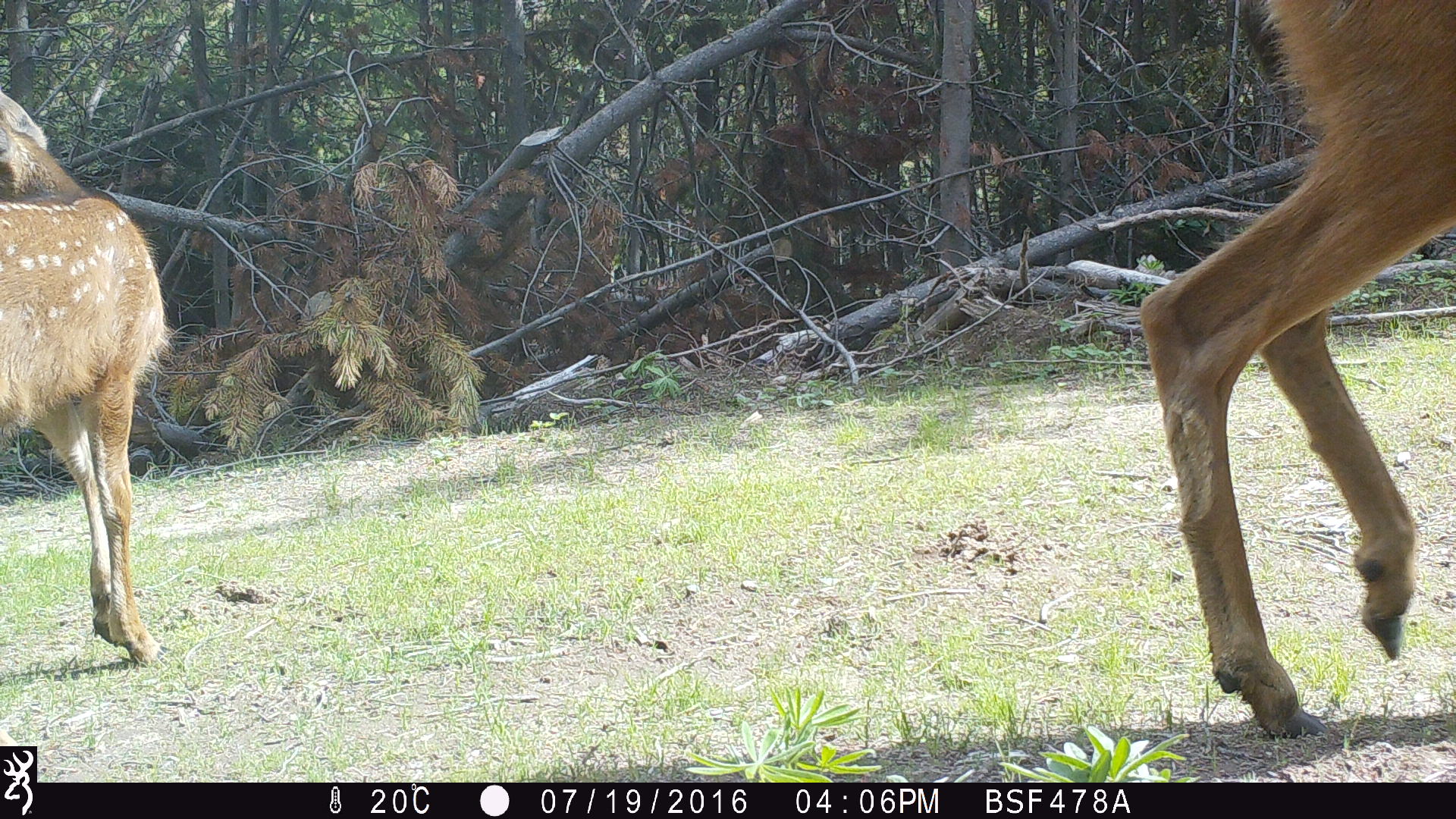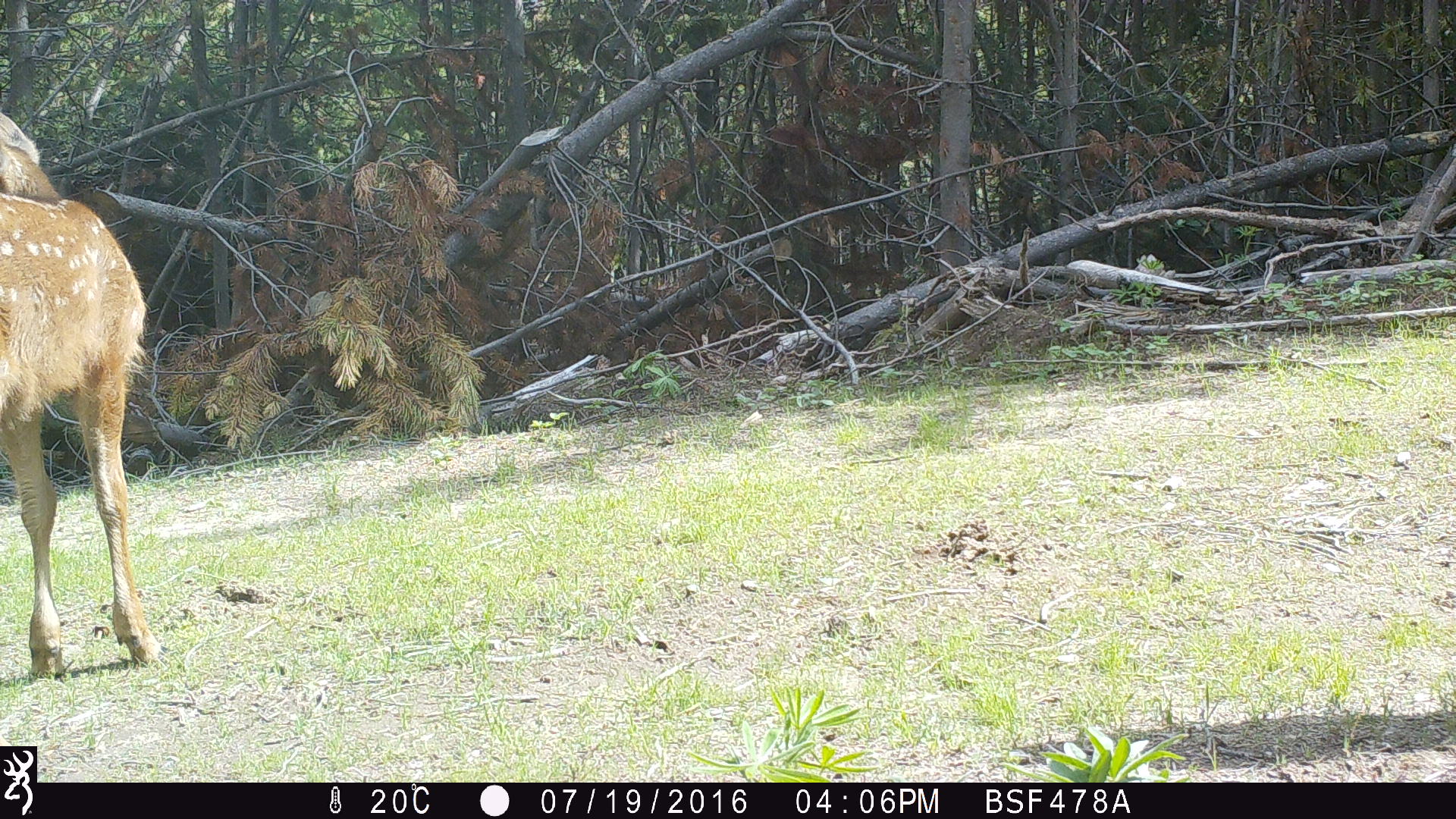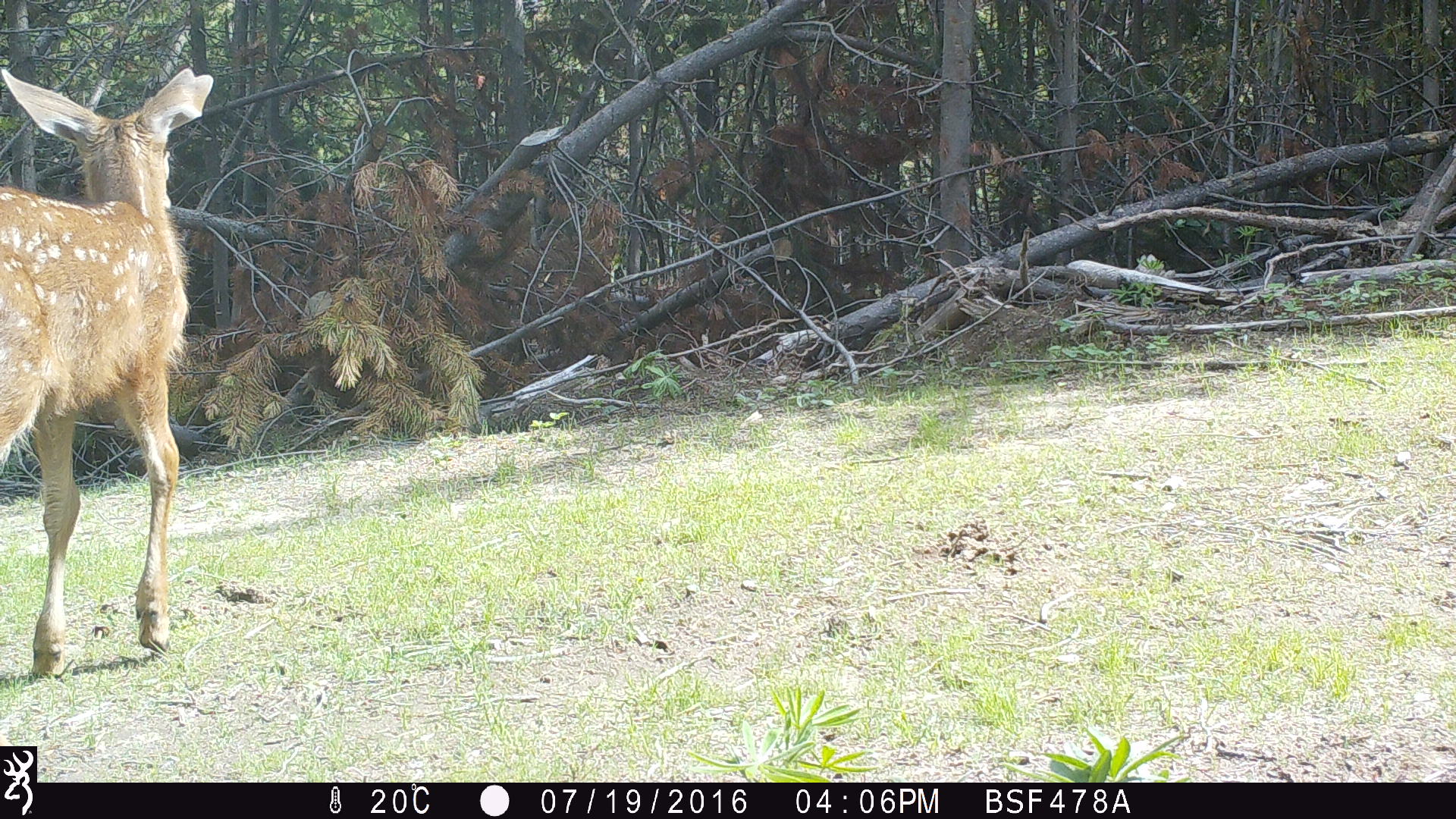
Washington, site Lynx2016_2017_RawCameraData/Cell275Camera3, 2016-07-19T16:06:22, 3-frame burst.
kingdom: Animalia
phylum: Chordata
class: Mammalia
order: Artiodactyla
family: Cervidae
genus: Odocoileus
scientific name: Odocoileus hemionus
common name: mule deer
Odocoileus hemionus (mule deer). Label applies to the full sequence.